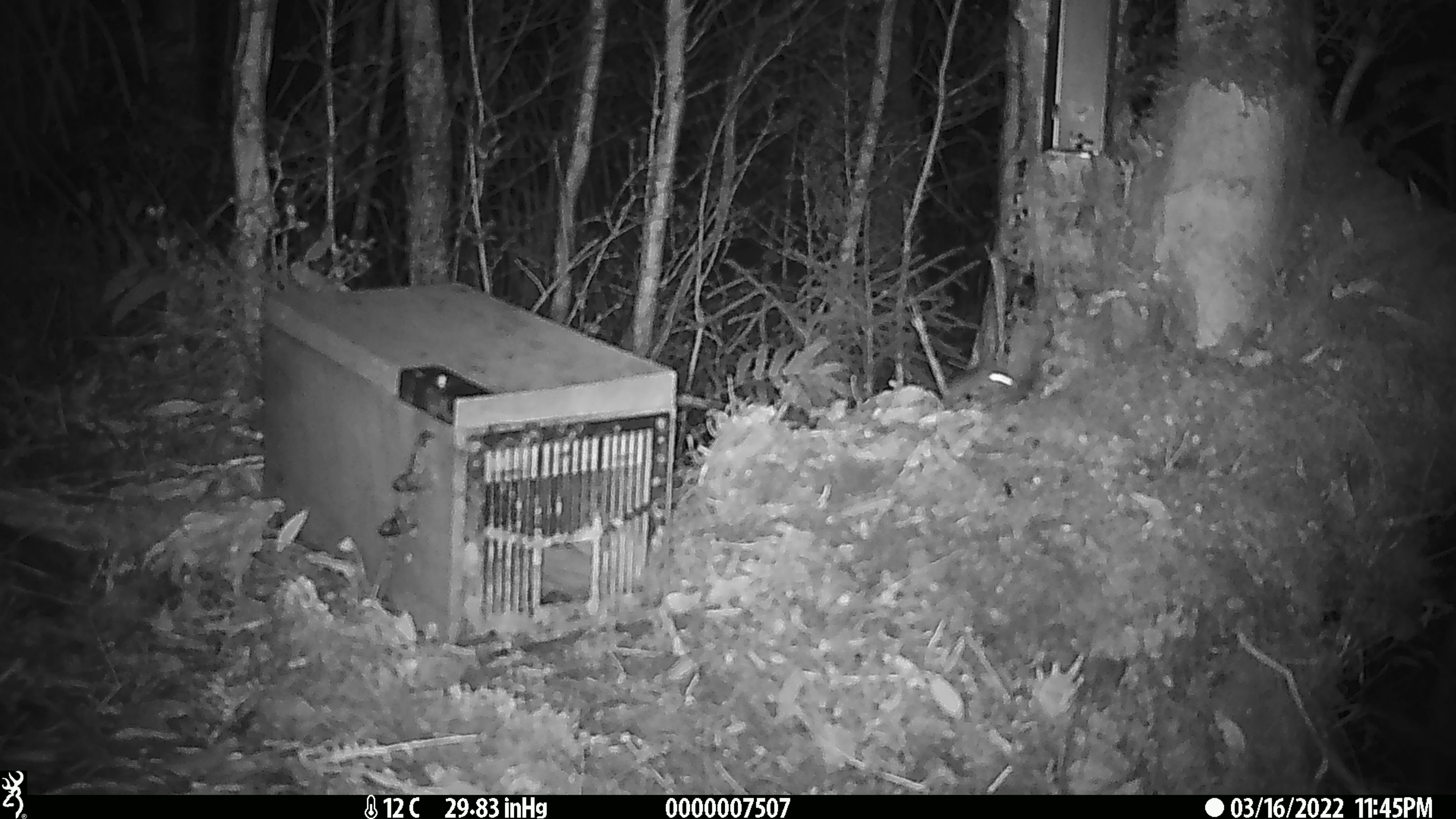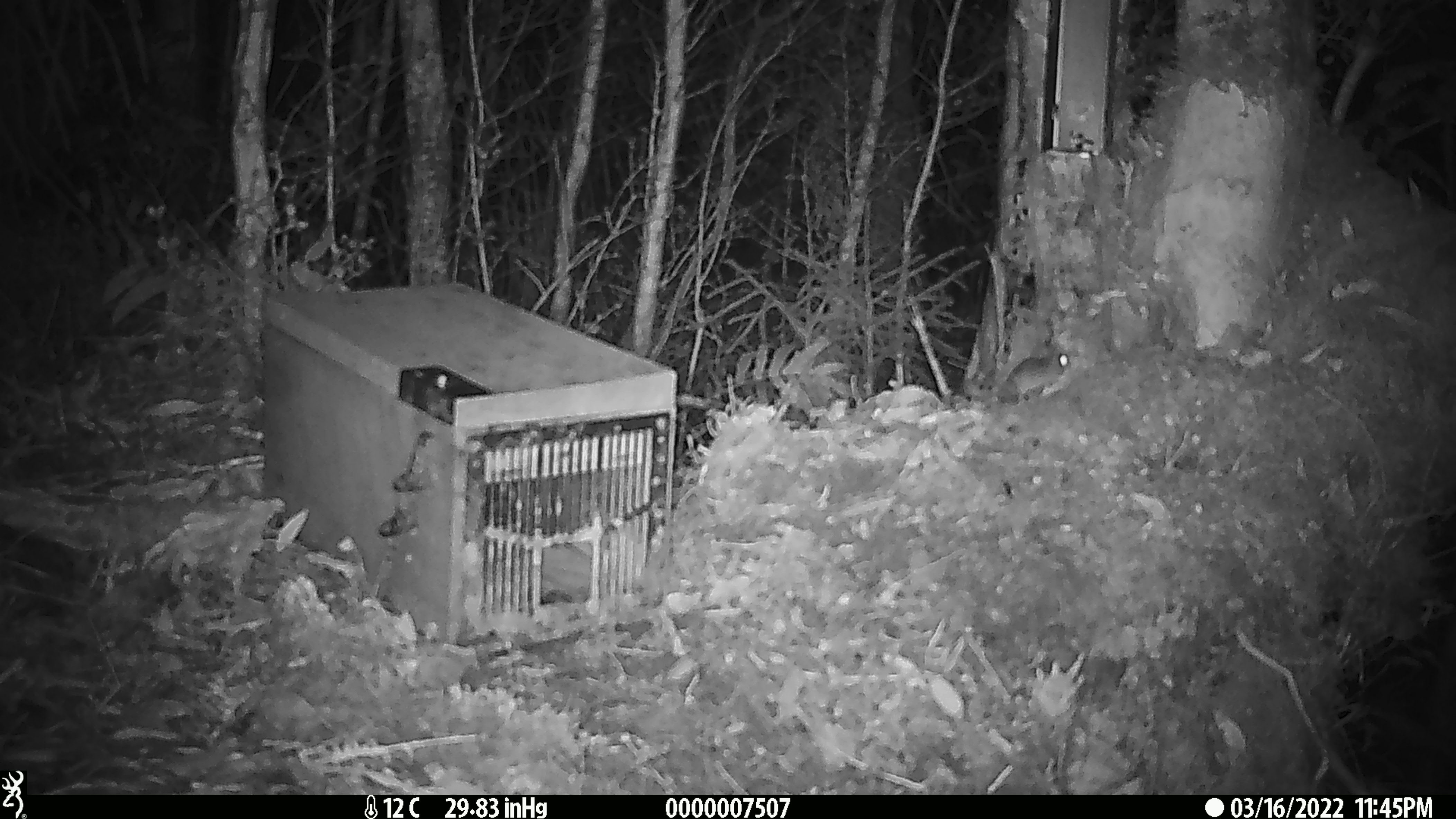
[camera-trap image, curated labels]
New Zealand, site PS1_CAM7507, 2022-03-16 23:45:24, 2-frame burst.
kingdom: Animalia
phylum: Chordata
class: Mammalia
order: Rodentia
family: Muridae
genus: Mus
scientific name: Mus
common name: mouse